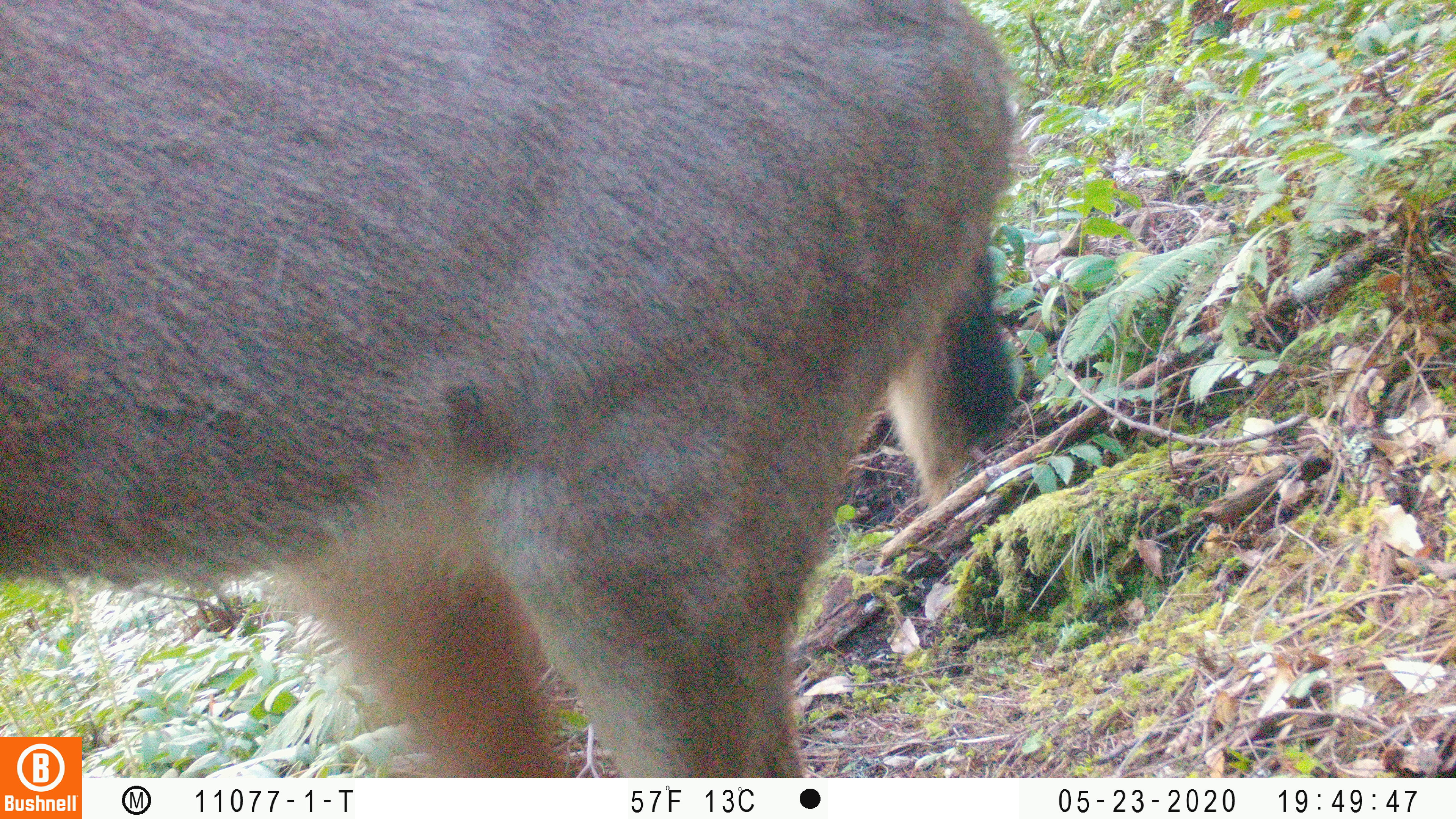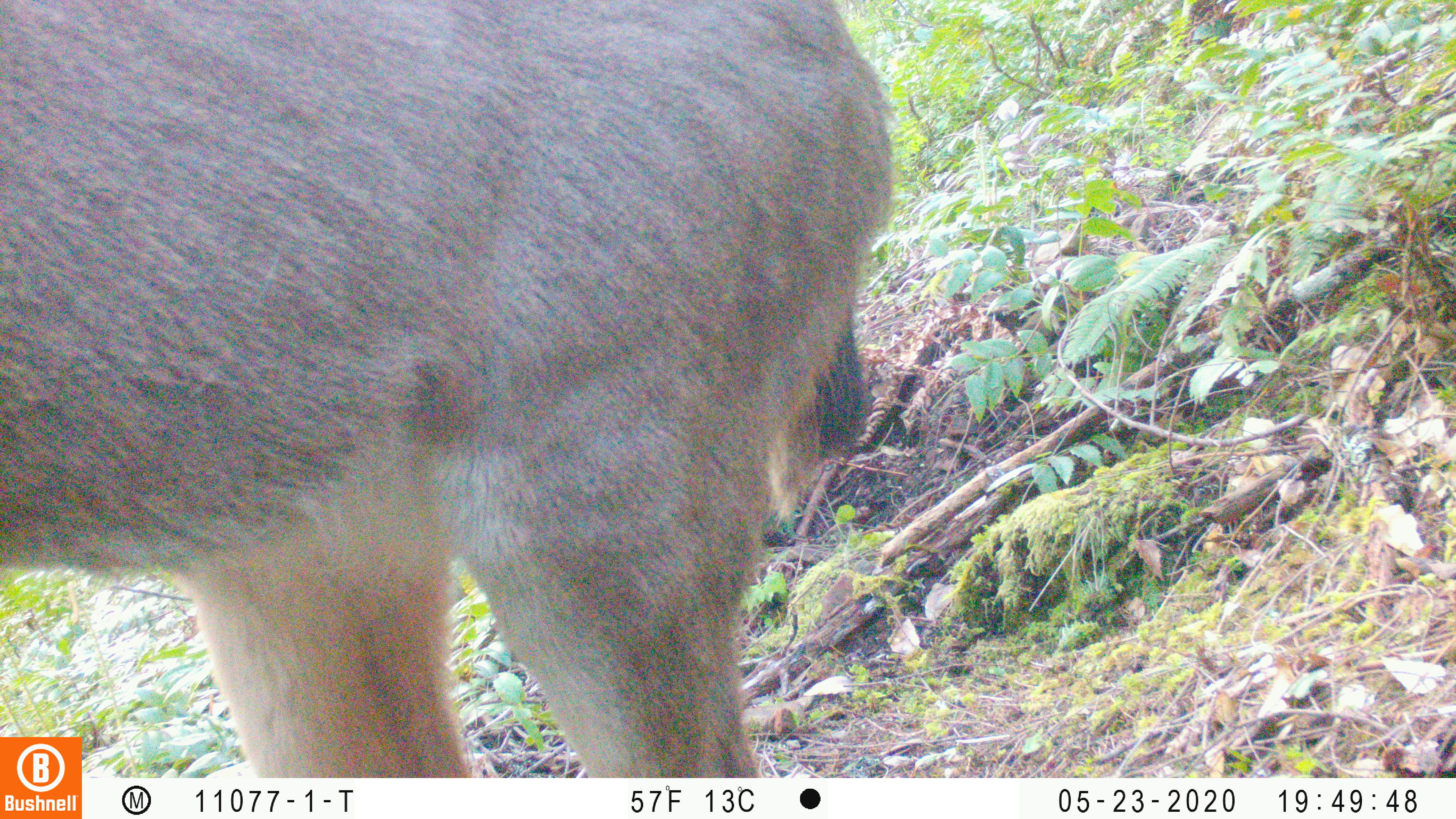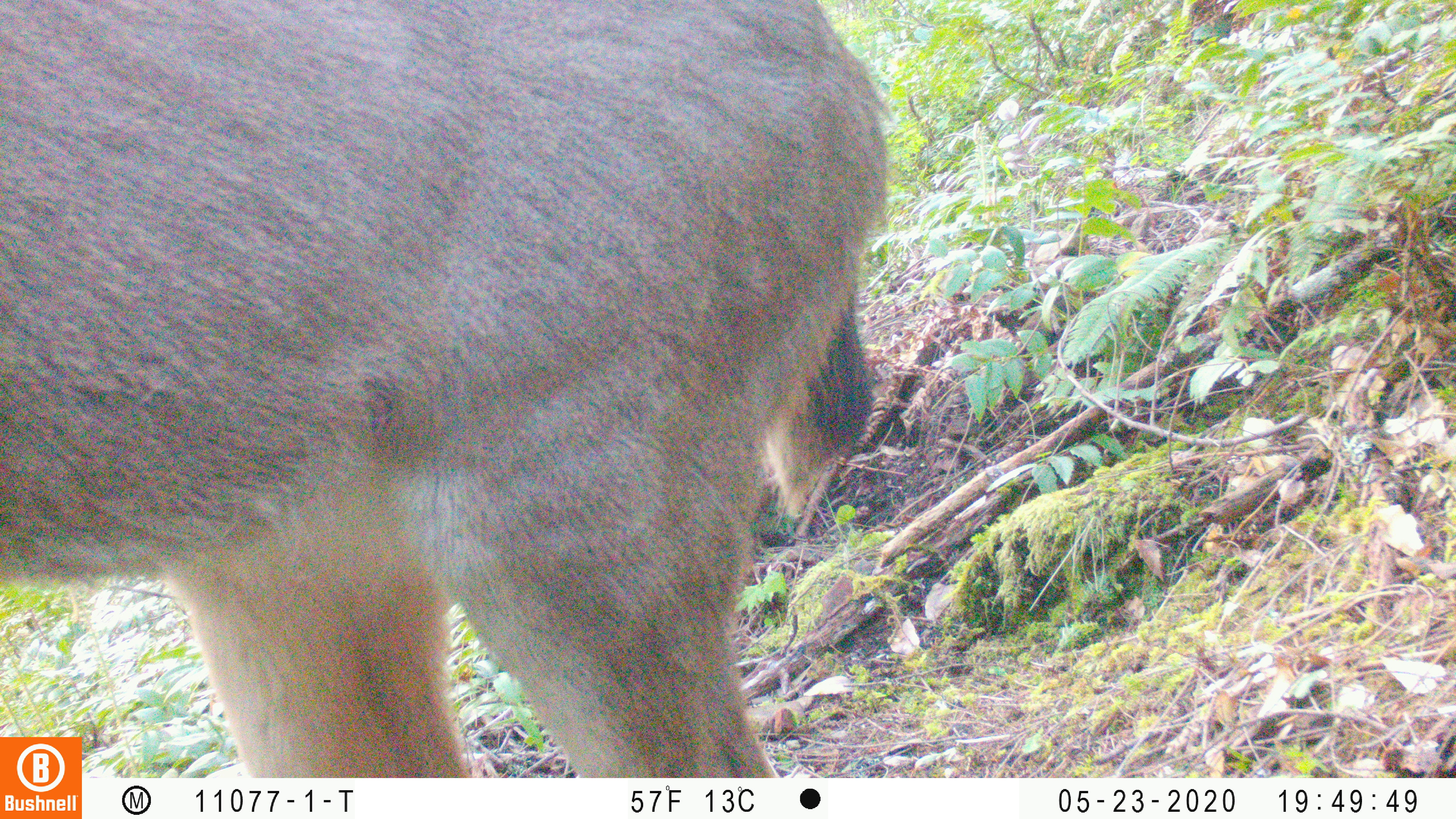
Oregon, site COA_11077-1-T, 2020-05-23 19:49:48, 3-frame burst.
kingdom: Animalia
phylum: Chordata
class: Mammalia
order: Artiodactyla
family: Cervidae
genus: Odocoileus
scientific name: Odocoileus hemionus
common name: black-tailed deer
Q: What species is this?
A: Black-tailed deer (Odocoileus hemionus).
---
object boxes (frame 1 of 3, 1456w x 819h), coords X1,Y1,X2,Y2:
black-tailed deer: 0,1,1034,729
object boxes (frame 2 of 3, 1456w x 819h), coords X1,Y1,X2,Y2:
black-tailed deer: 0,0,909,732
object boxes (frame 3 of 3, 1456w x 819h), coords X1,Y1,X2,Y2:
black-tailed deer: 2,0,899,727